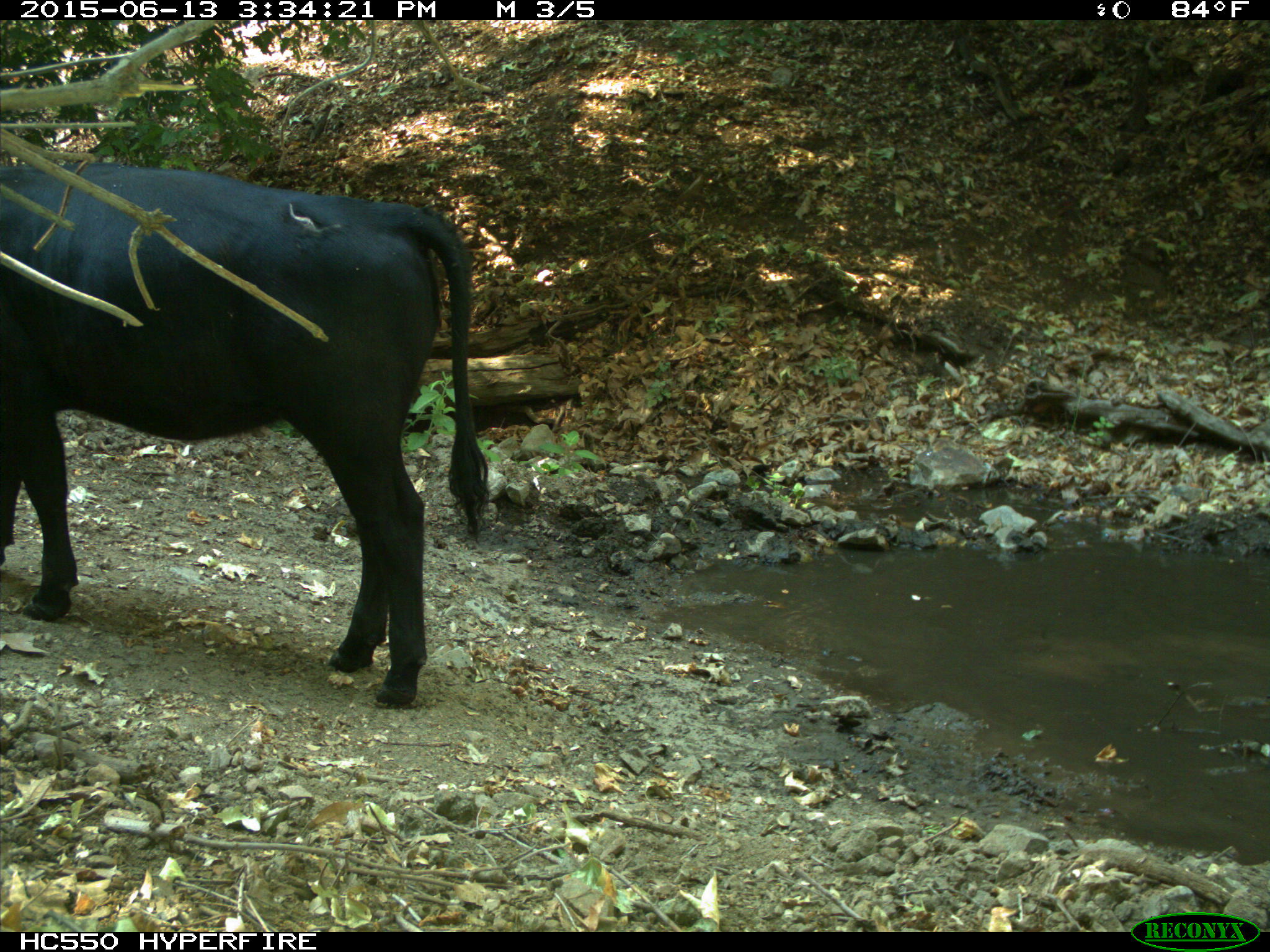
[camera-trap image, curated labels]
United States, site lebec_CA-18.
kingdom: Animalia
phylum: Chordata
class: Mammalia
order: Artiodactyla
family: Bovidae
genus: Bos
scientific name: Bos taurus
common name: domestic cow